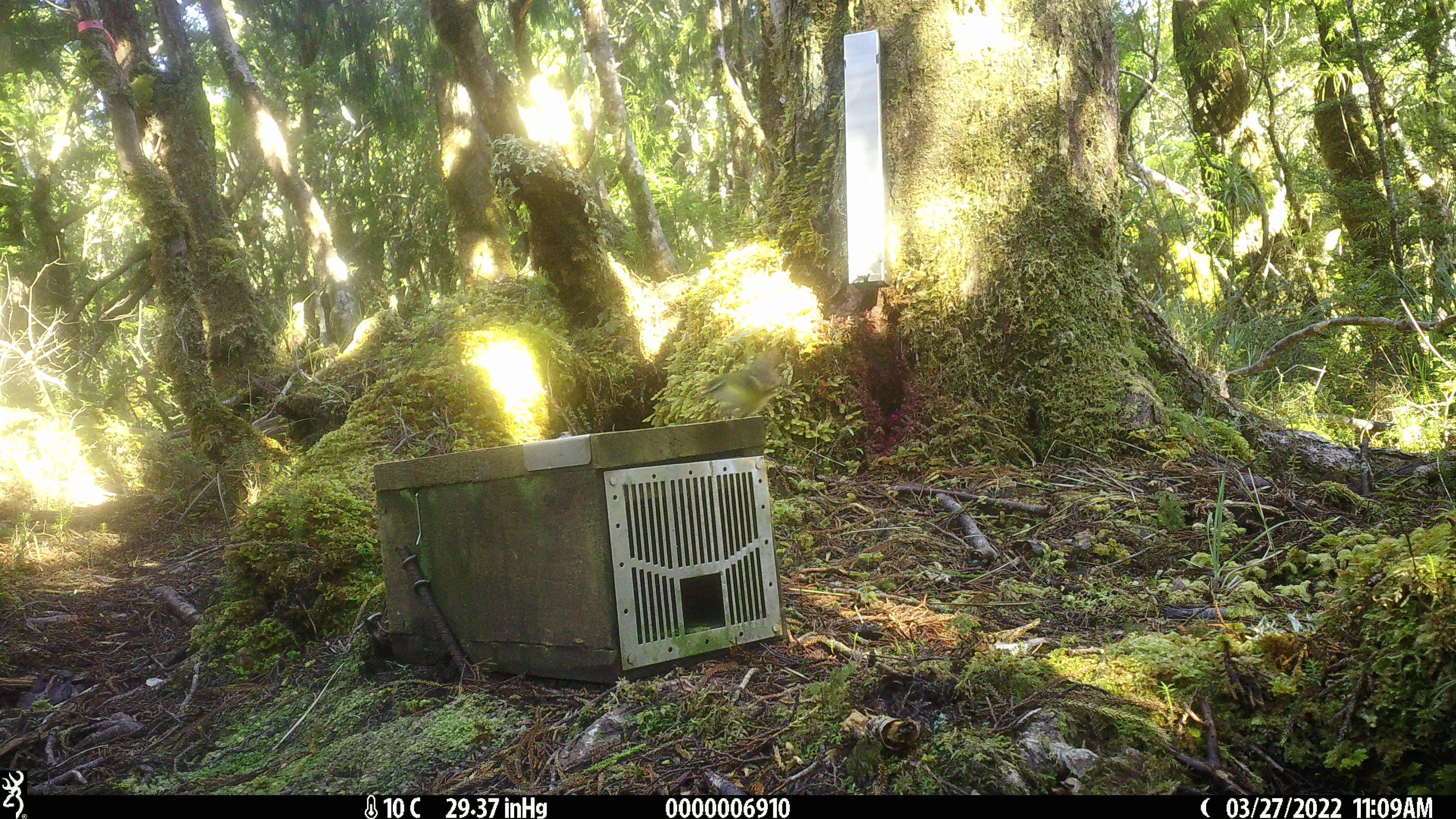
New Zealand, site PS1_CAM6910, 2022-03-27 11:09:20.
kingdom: Animalia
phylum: Chordata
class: Aves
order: Passeriformes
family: Acanthisittidae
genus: Acanthisitta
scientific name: Acanthisitta chloris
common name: rifleman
Rifleman (Acanthisitta chloris).